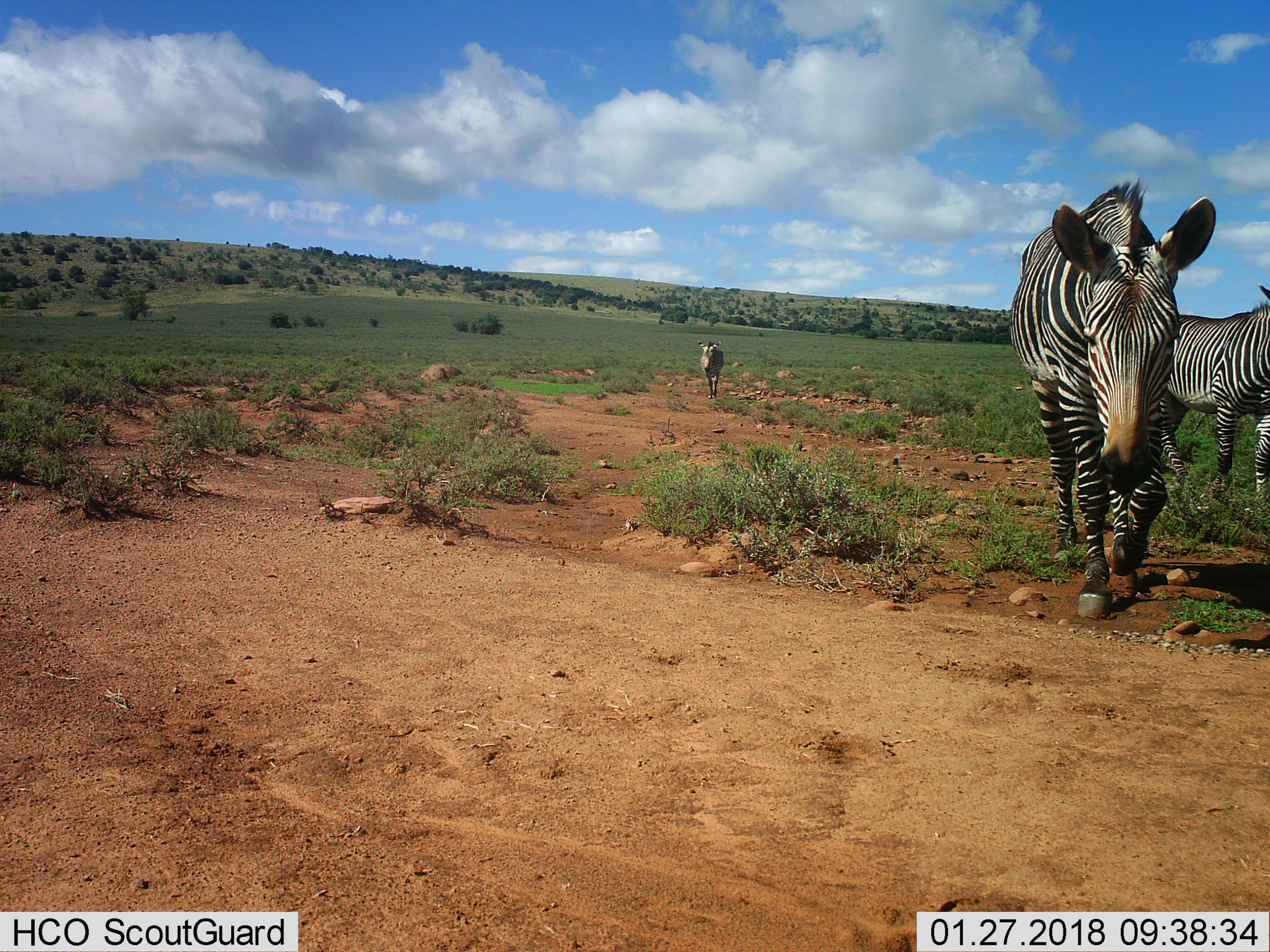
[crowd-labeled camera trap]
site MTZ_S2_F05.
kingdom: Animalia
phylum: Chordata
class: Mammalia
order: Perissodactyla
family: Equidae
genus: Equus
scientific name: Equus zebra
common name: mountain zebra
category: zebramountain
Zebramountain (mountain zebra) (Equus zebra), count 3. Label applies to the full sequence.